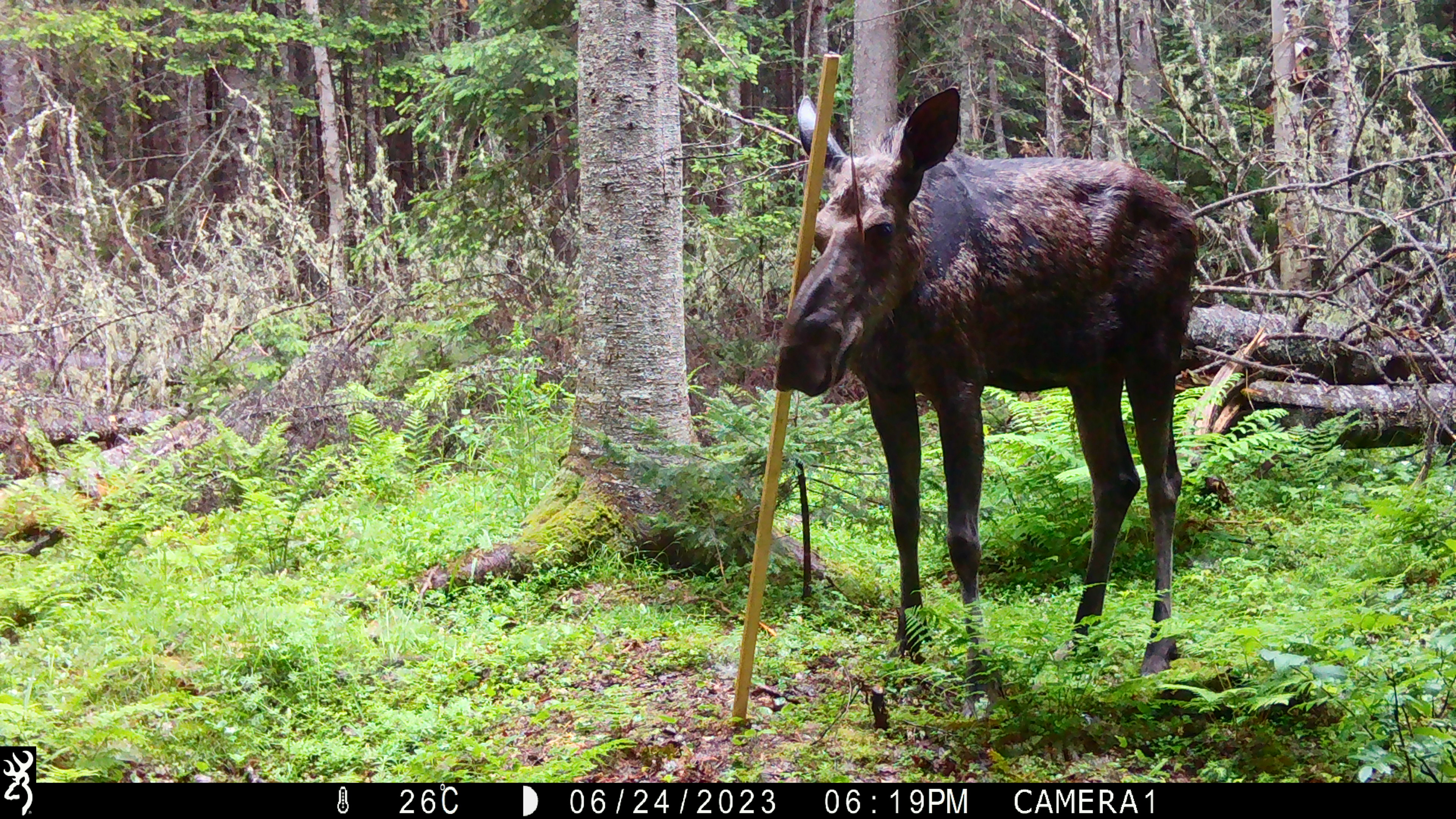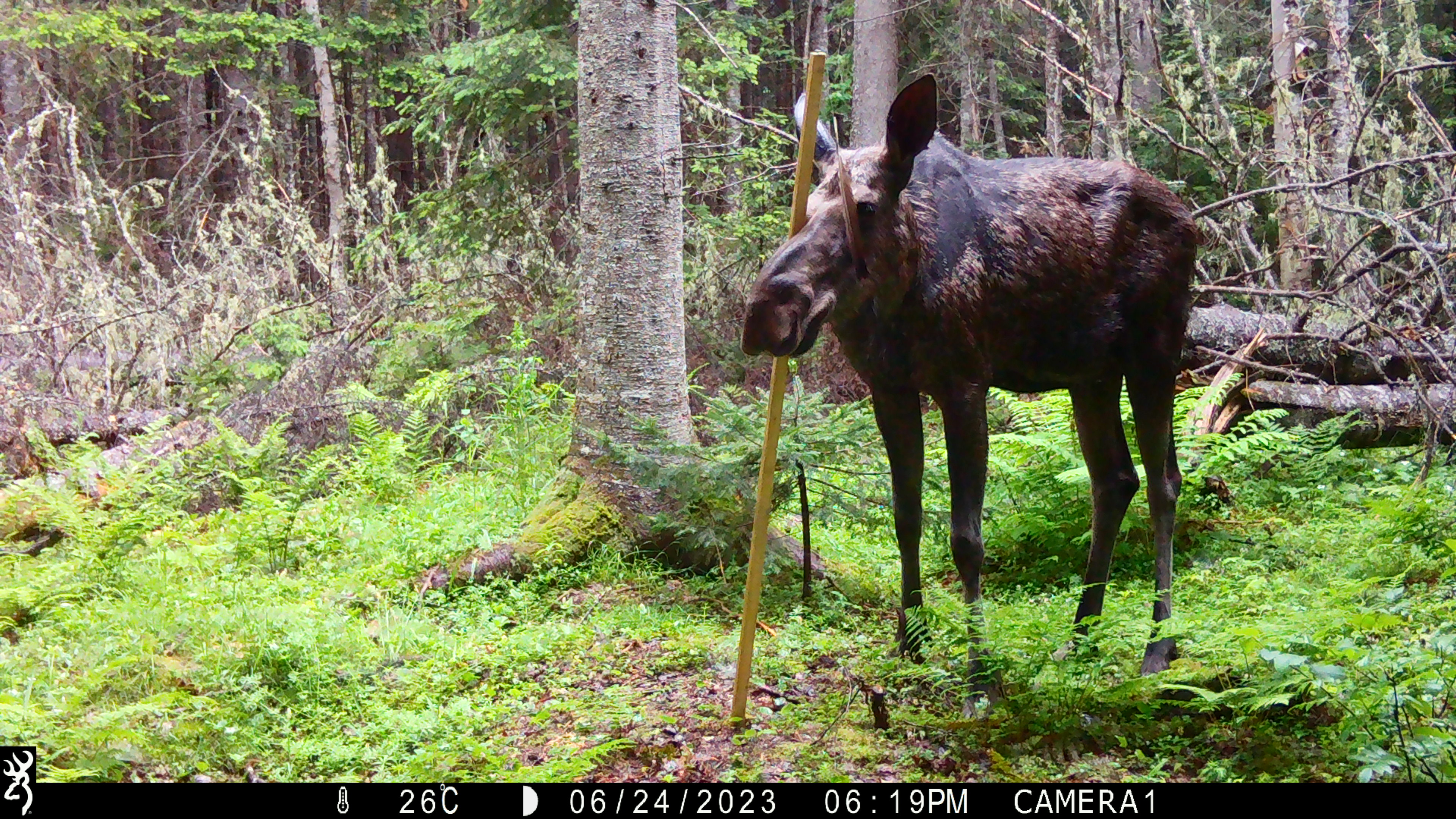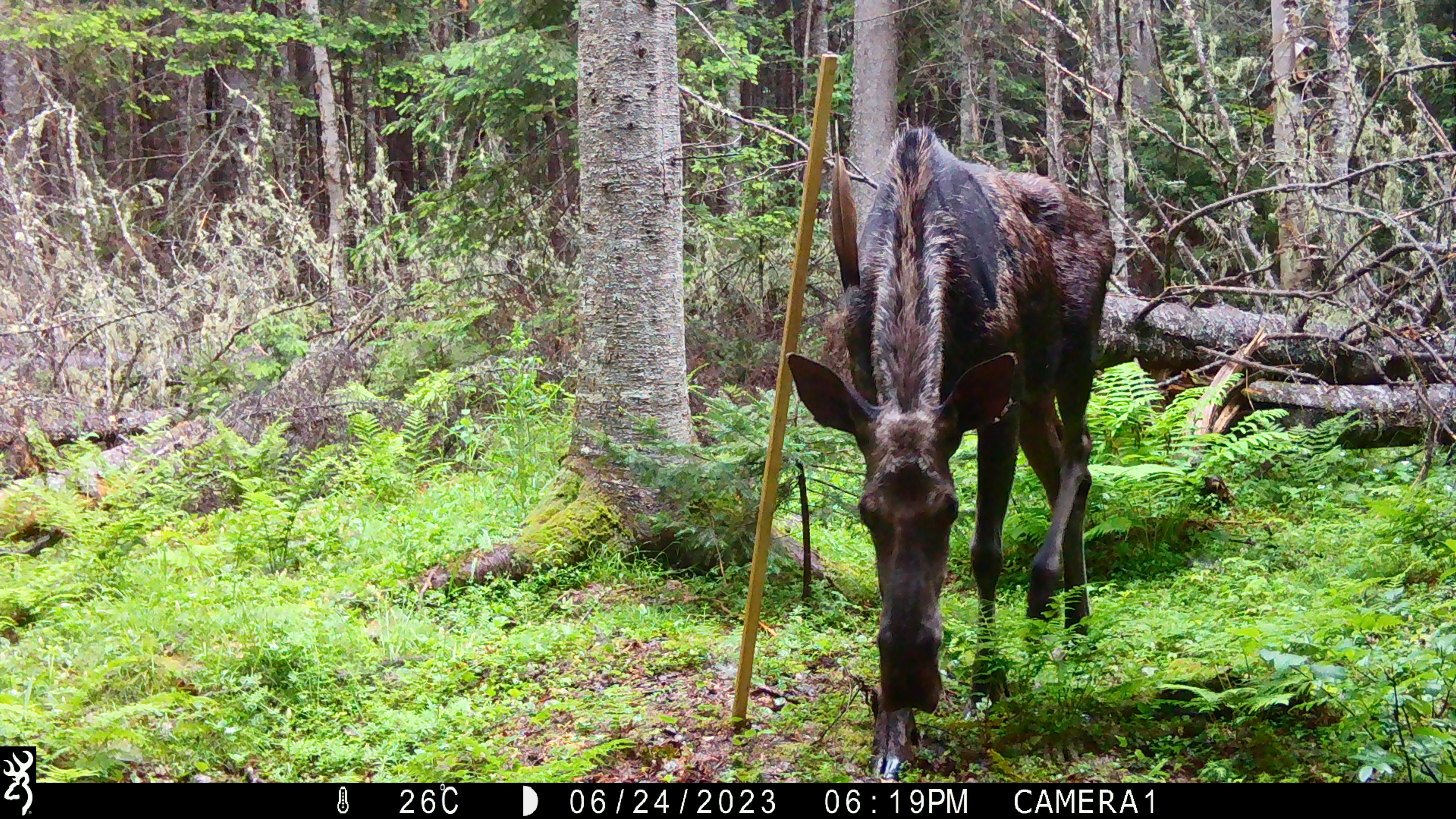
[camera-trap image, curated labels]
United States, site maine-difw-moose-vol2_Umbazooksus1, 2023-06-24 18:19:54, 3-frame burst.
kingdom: Animalia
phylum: Chordata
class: Mammalia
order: Artiodactyla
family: Cervidae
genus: Alces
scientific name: Alces alces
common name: moose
Moose (Alces alces).